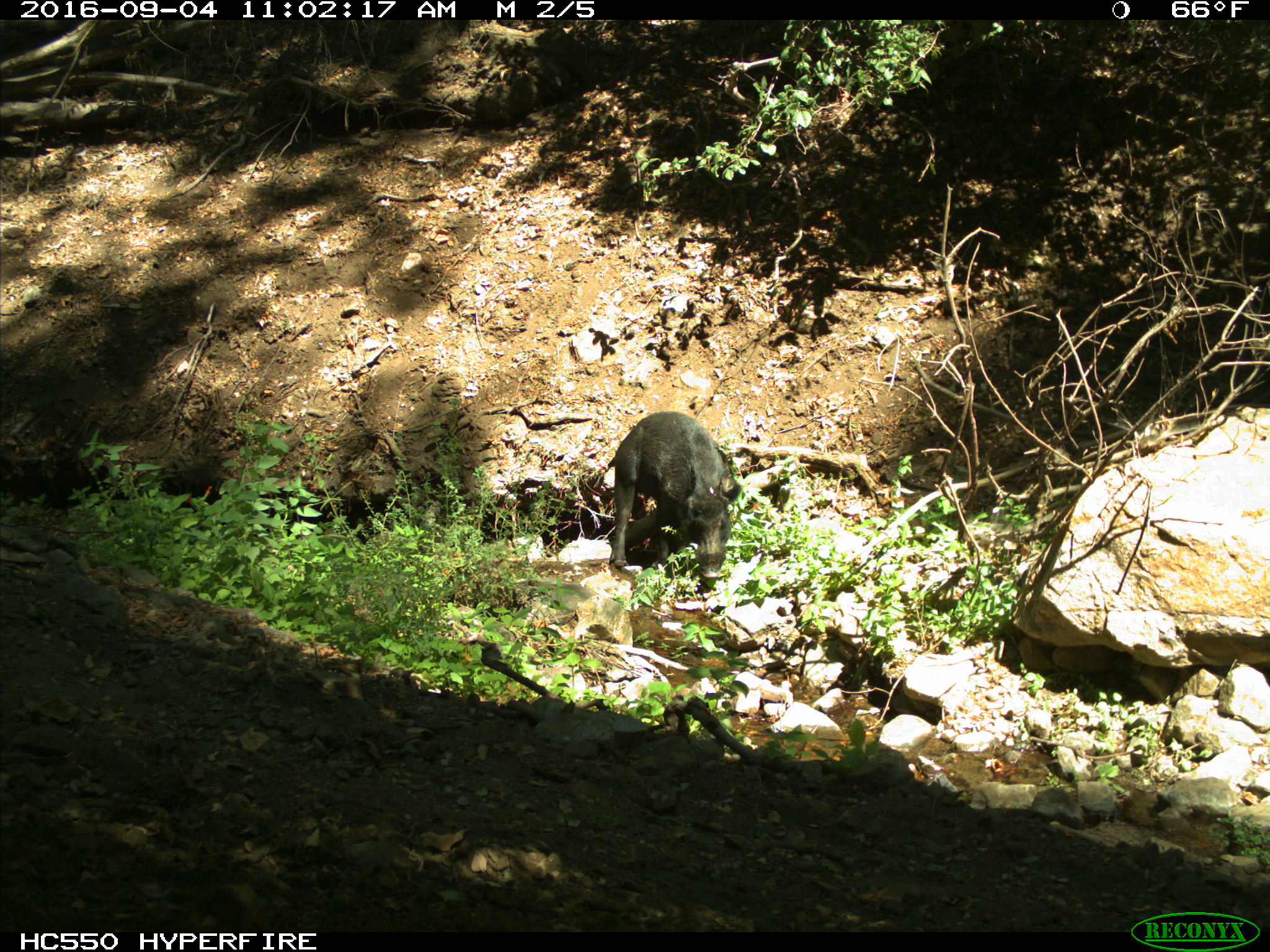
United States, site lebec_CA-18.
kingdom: Animalia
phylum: Chordata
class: Mammalia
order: Artiodactyla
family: Suidae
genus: Sus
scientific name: Sus scrofa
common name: wild boar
Sus scrofa (wild boar).